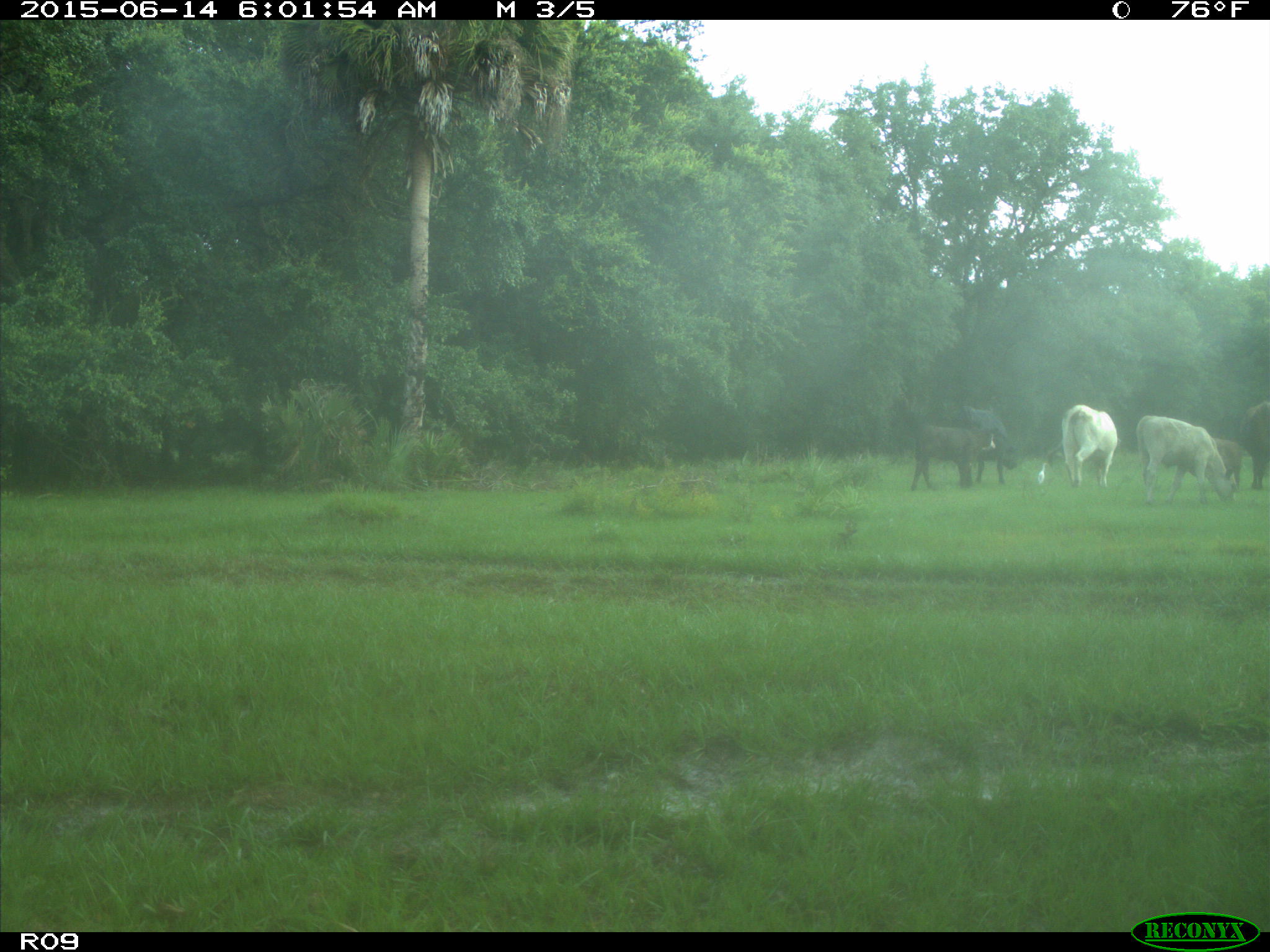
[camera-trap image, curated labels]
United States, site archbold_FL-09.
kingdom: Animalia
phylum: Chordata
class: Mammalia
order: Artiodactyla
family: Bovidae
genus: Bos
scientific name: Bos taurus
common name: domestic cow